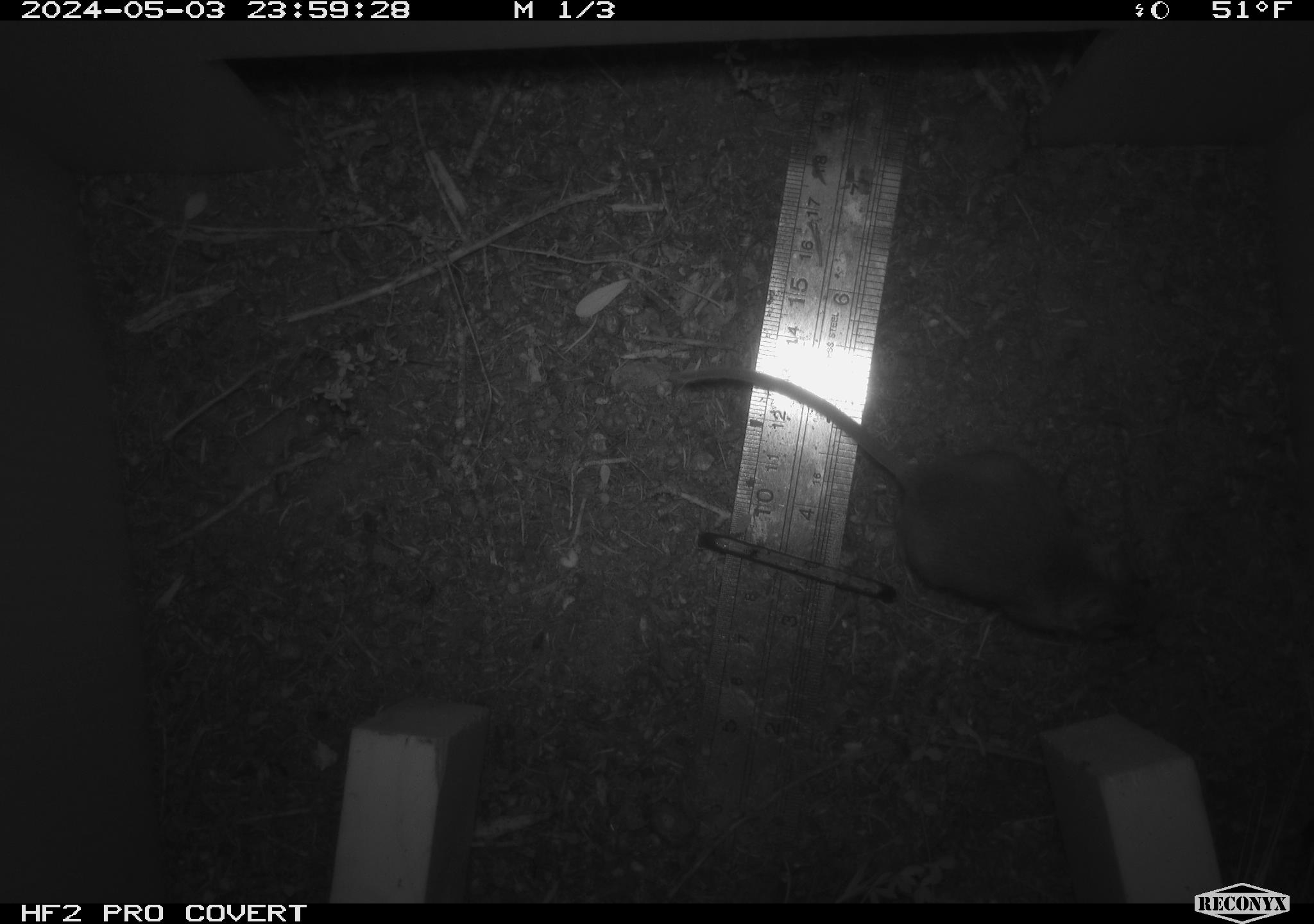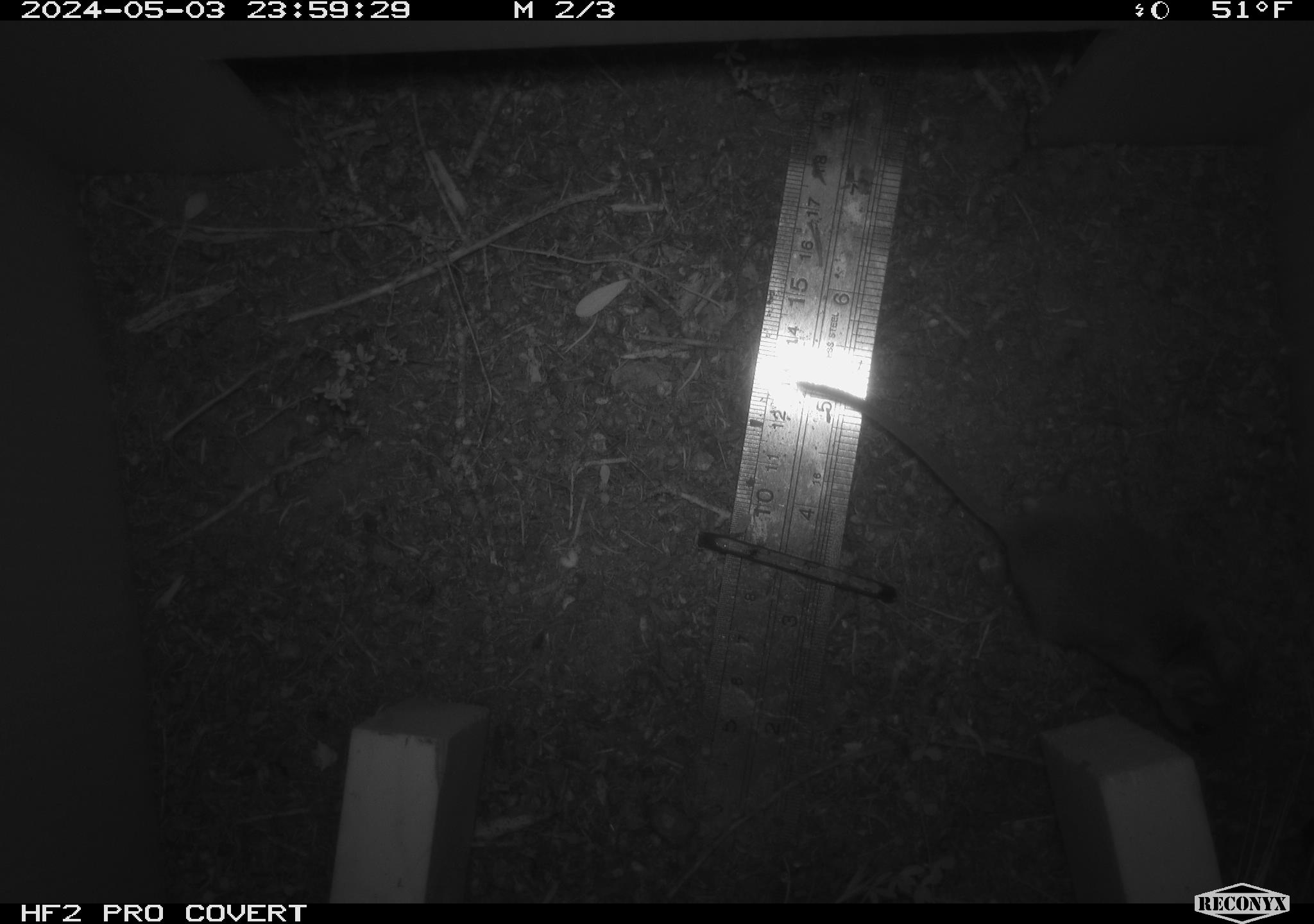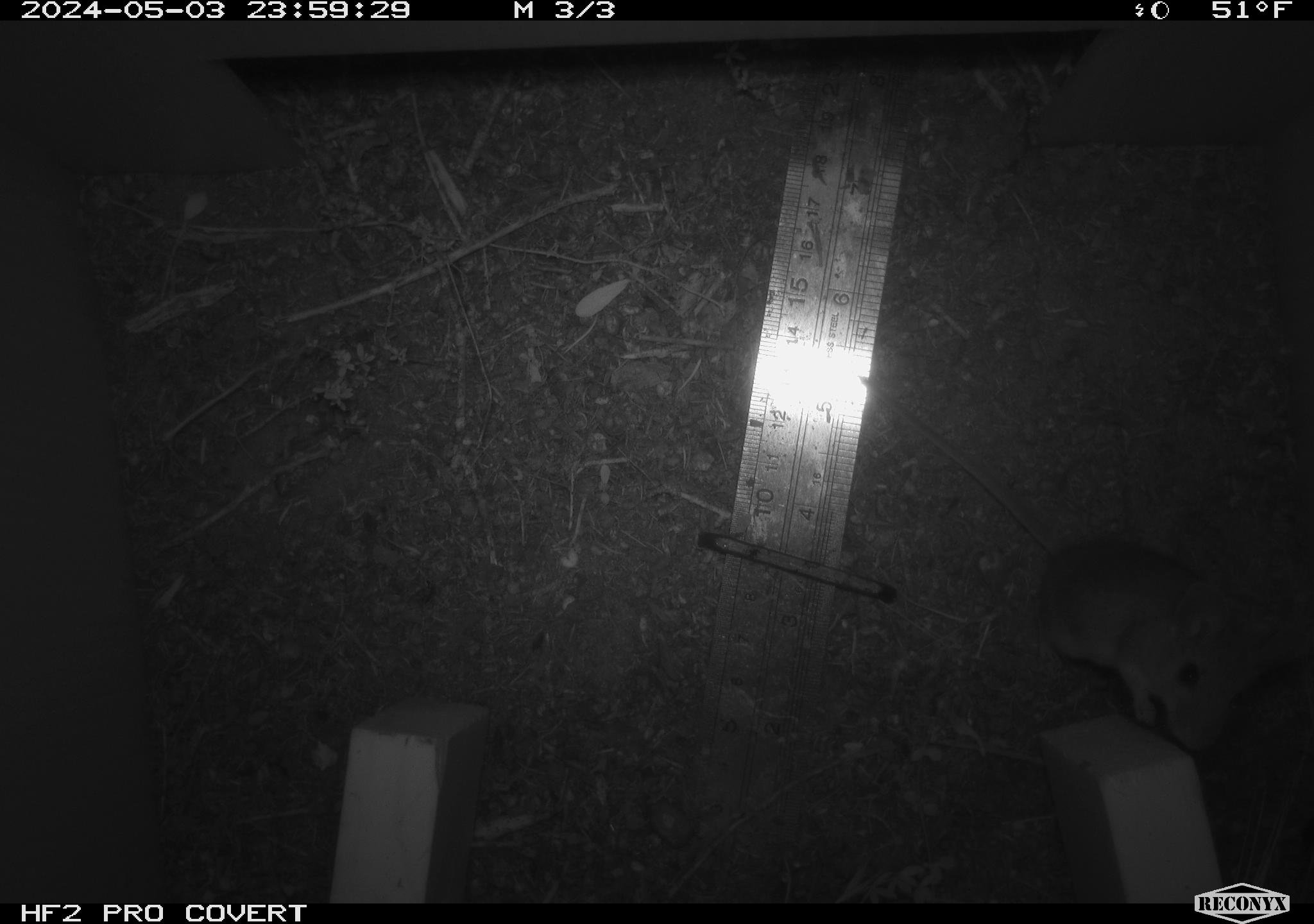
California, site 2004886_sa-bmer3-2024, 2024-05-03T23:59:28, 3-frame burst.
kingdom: Animalia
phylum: Chordata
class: Mammalia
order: Rodentia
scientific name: Rodentia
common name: mouse species